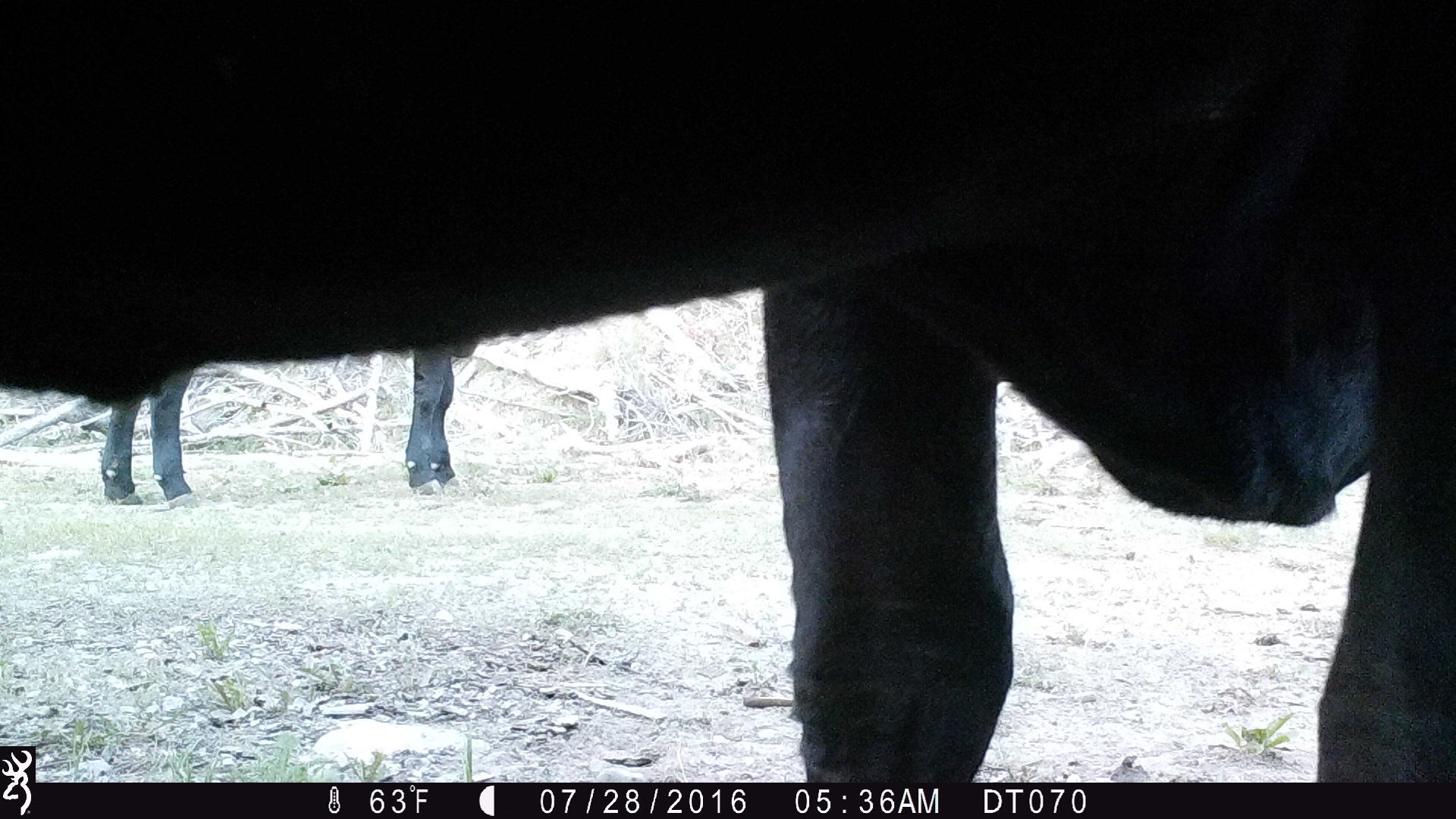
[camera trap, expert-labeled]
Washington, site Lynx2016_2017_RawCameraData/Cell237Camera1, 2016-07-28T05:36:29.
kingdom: Animalia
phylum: Chordata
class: Mammalia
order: Artiodactyla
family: Bovidae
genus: Bos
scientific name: Bos taurus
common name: domestic cattle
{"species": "domestic cattle (Bos taurus)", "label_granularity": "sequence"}